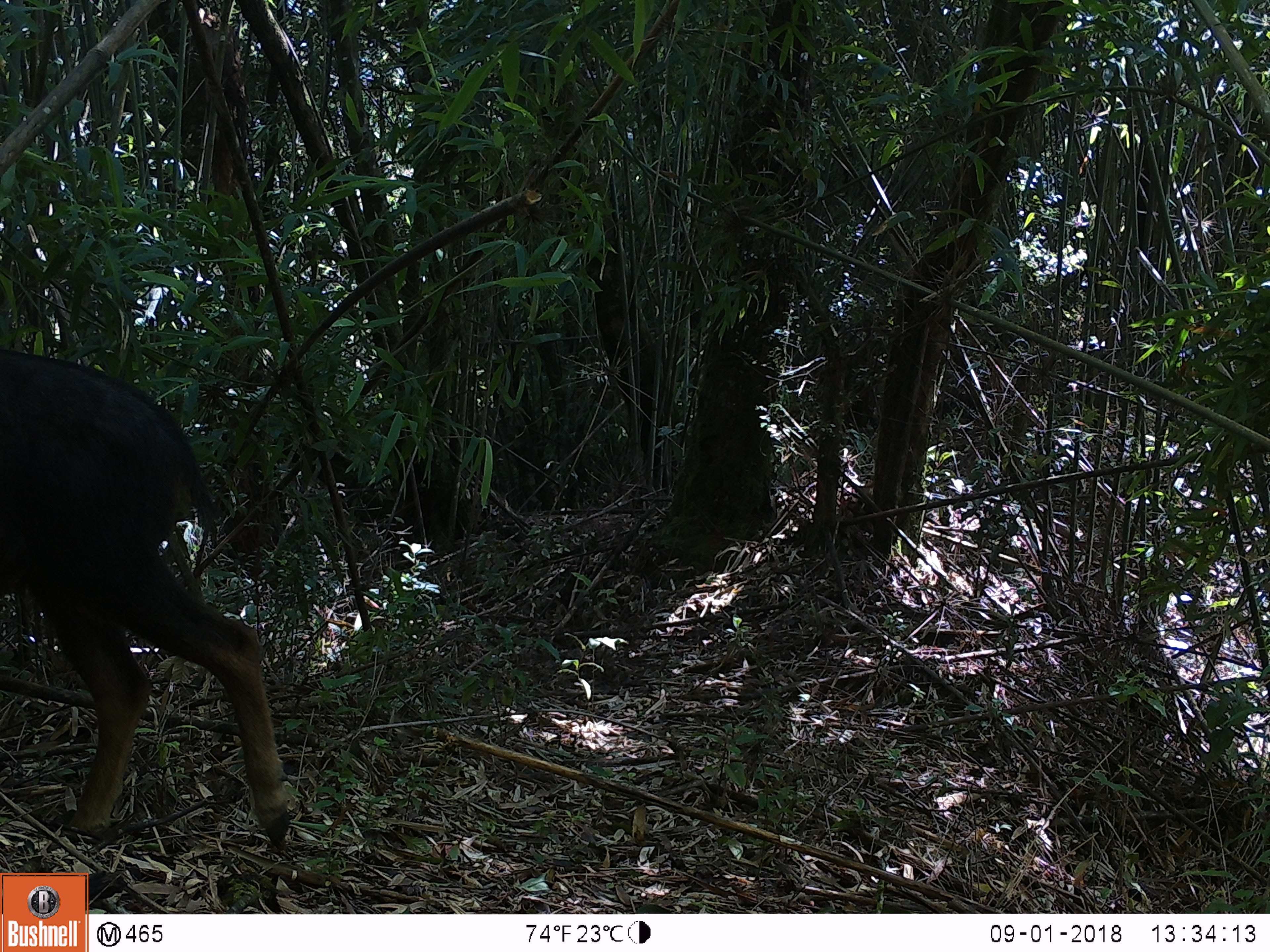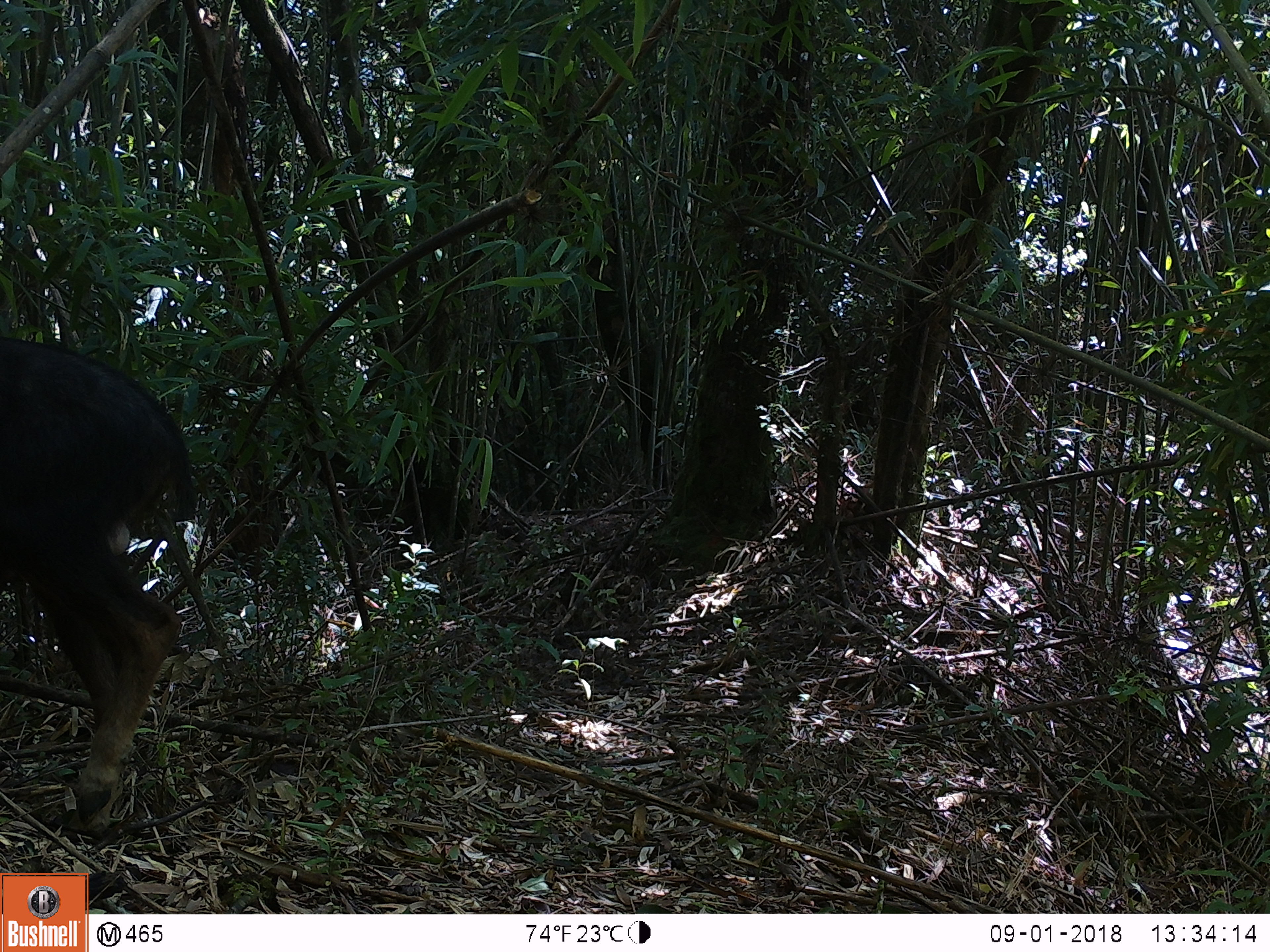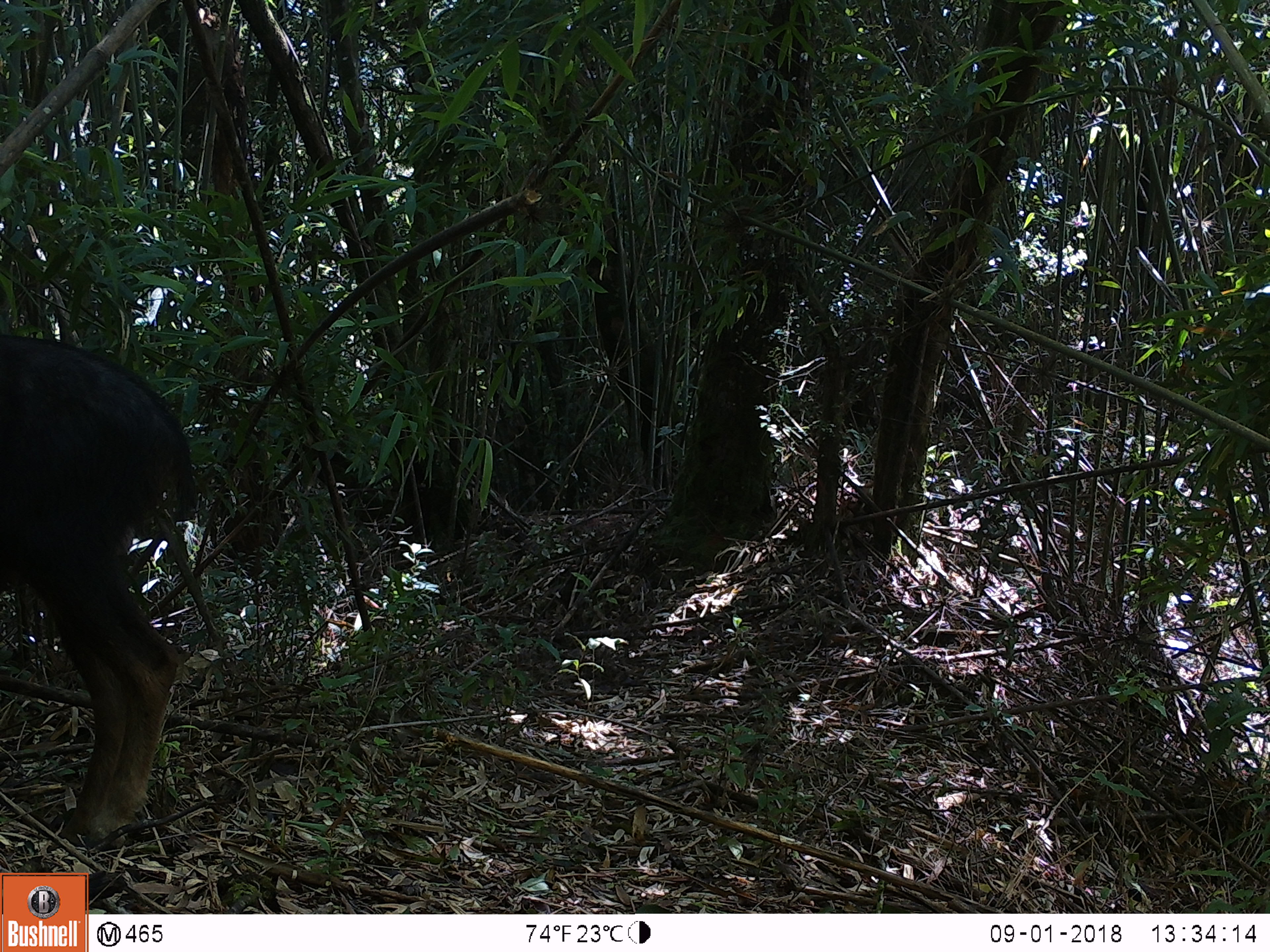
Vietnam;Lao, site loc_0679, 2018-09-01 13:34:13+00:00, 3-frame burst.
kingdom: Animalia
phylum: Chordata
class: Mammalia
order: Artiodactyla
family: Bovidae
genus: Capricornis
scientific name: Capricornis sumatraensis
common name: chinese serow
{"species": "chinese serow (Capricornis sumatraensis)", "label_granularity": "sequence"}